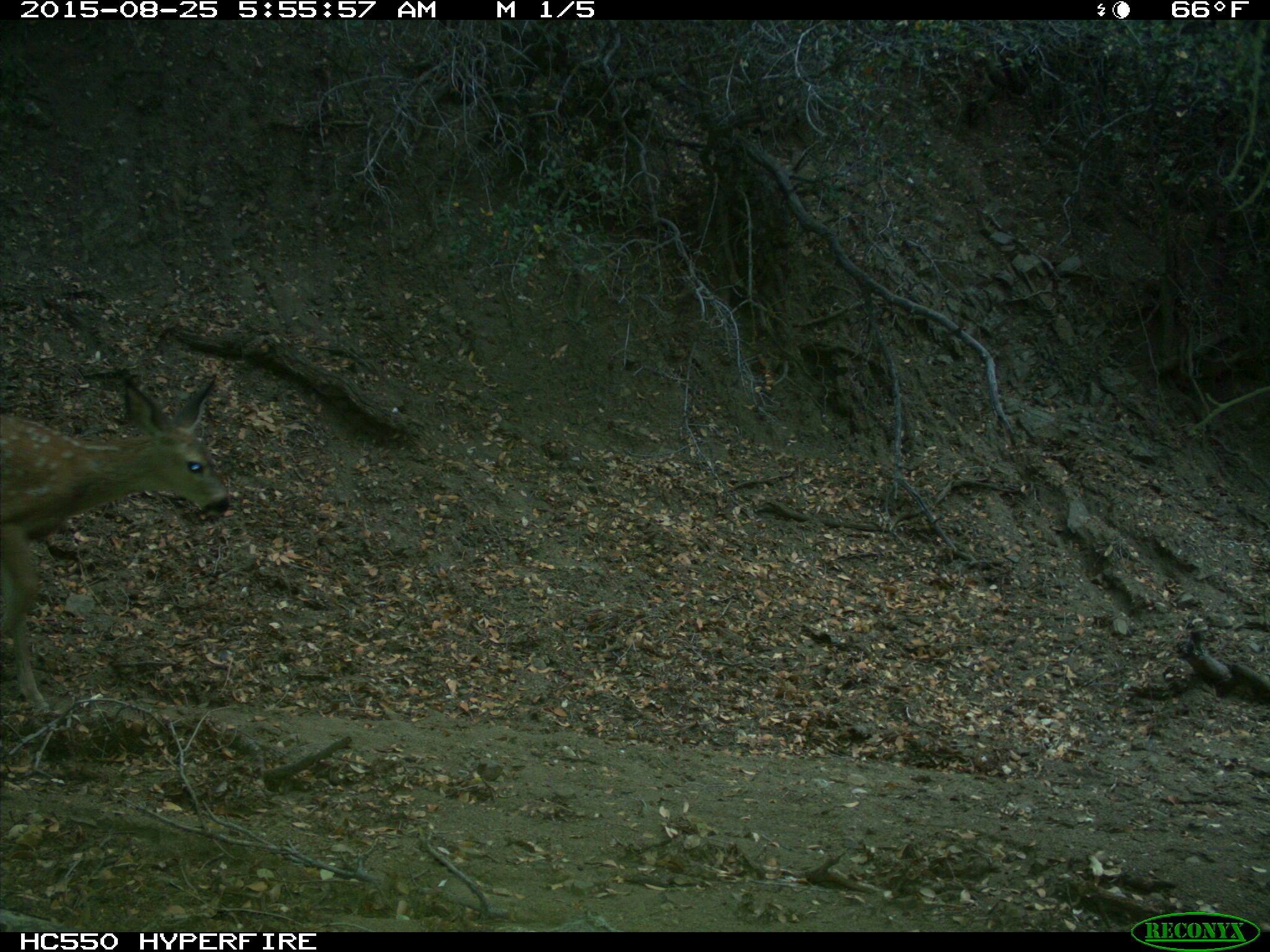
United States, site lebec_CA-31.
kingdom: Animalia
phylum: Chordata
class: Mammalia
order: Artiodactyla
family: Cervidae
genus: Odocoileus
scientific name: Odocoileus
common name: deer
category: unidentified deer